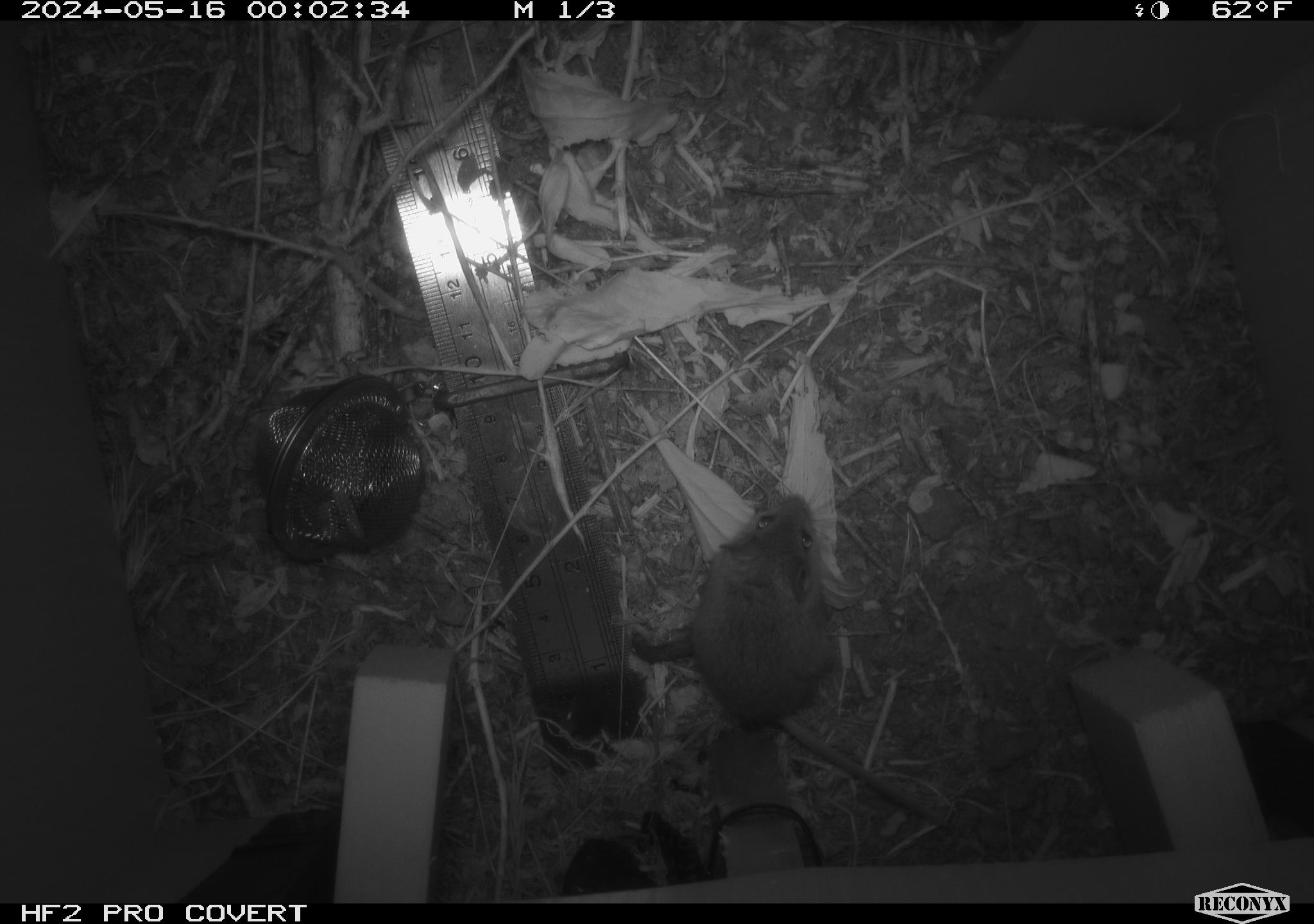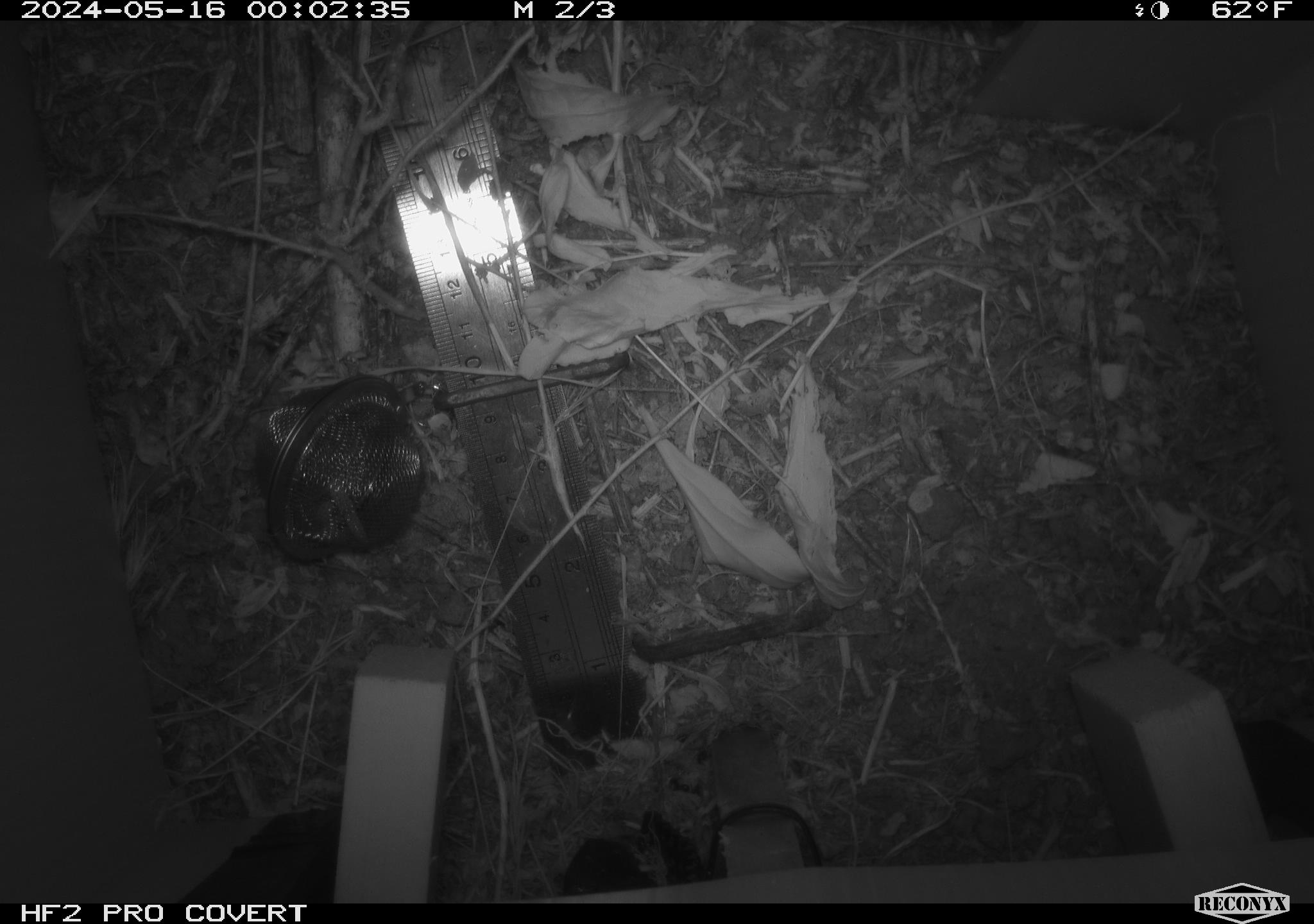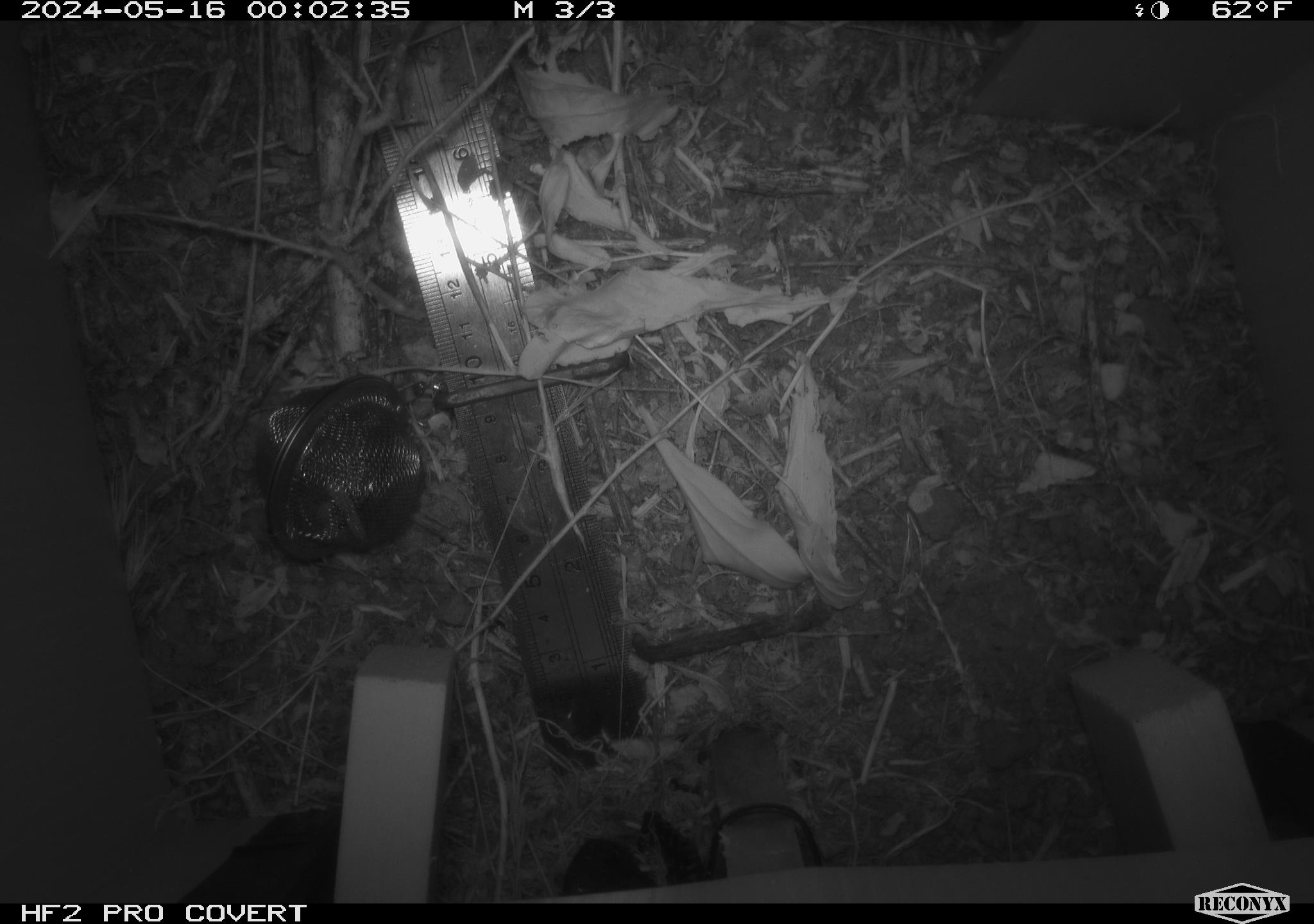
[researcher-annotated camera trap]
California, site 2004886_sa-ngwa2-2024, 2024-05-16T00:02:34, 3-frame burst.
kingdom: Animalia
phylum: Chordata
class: Mammalia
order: Rodentia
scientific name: Rodentia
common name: mouse species